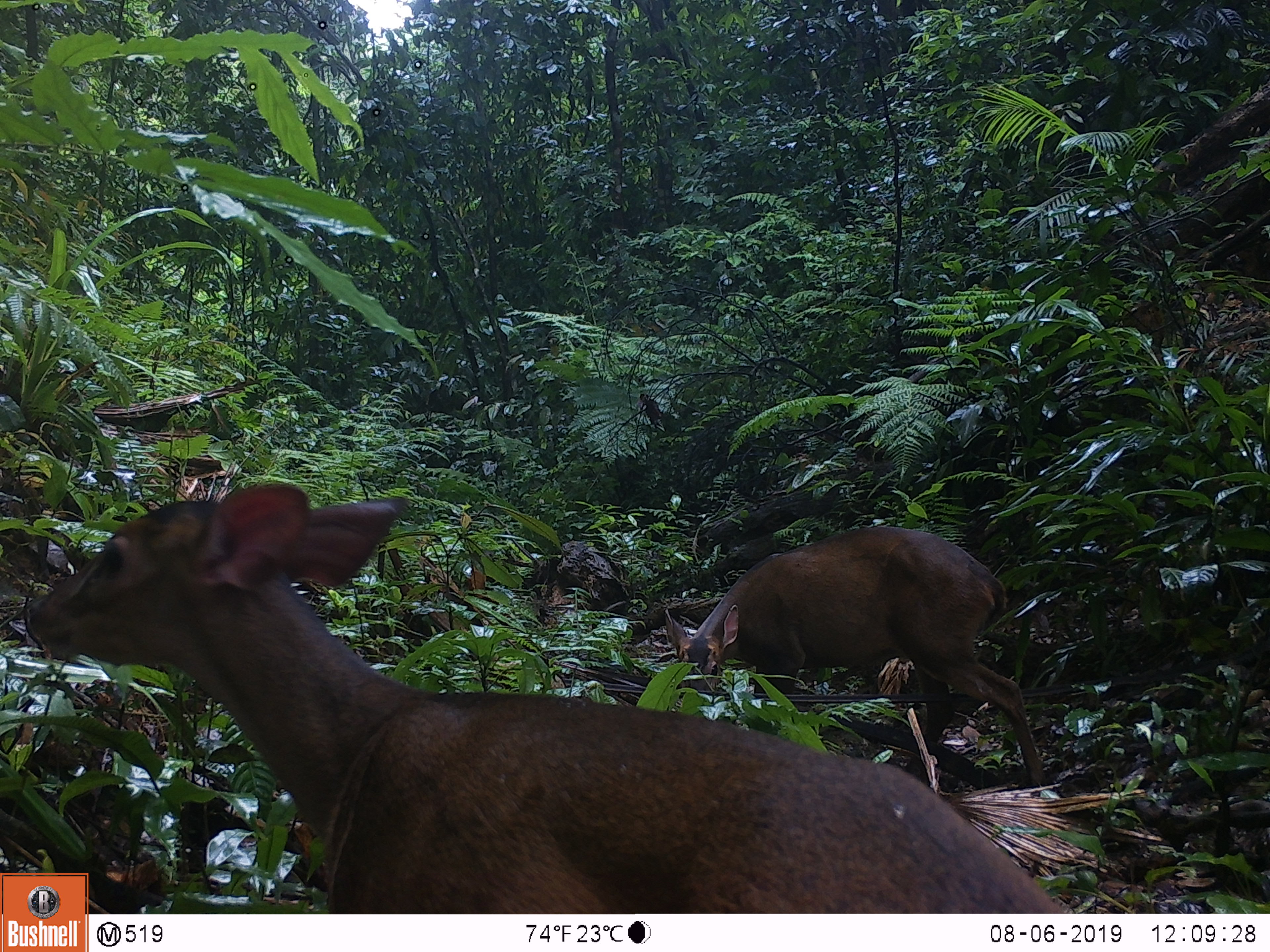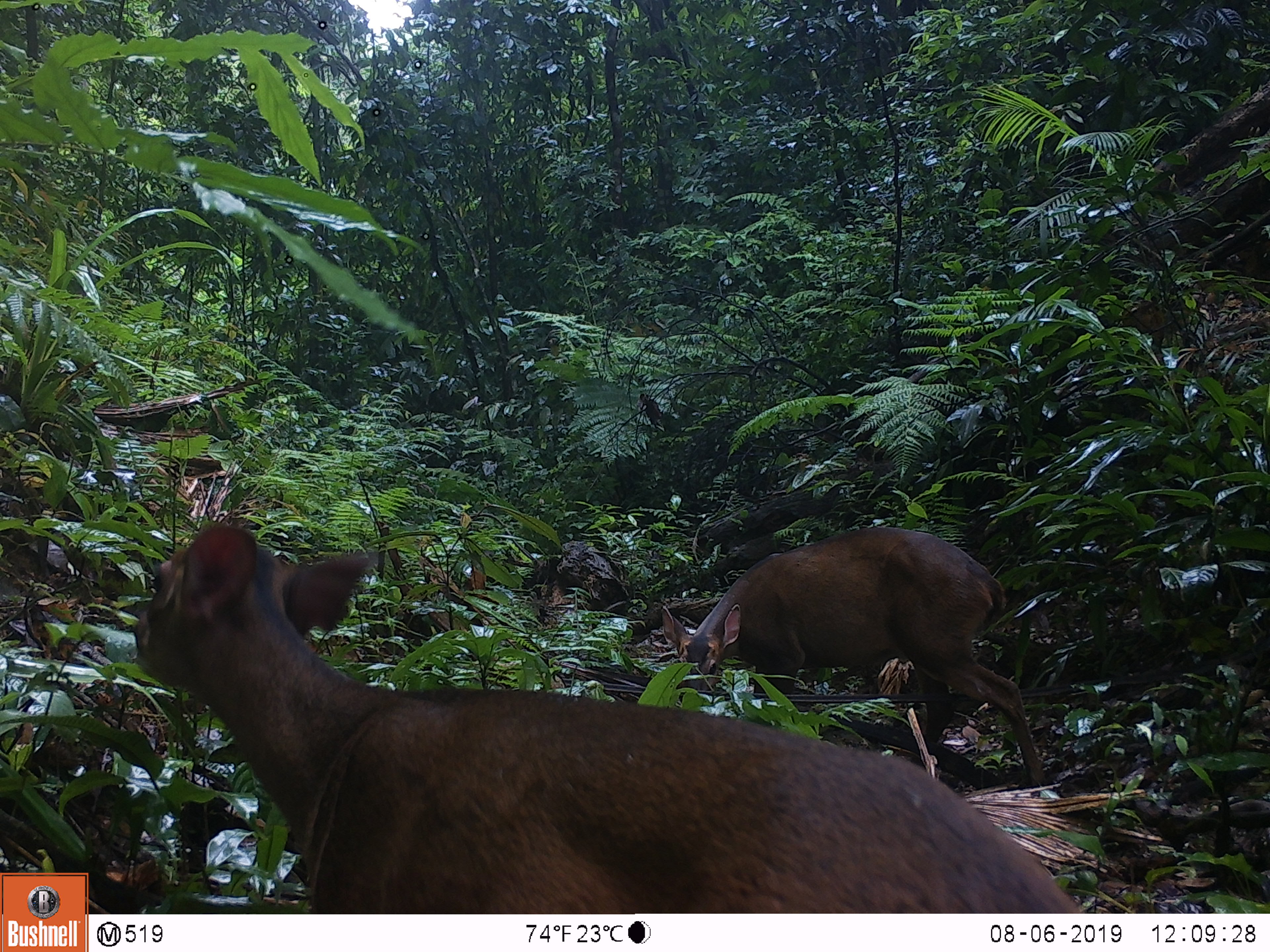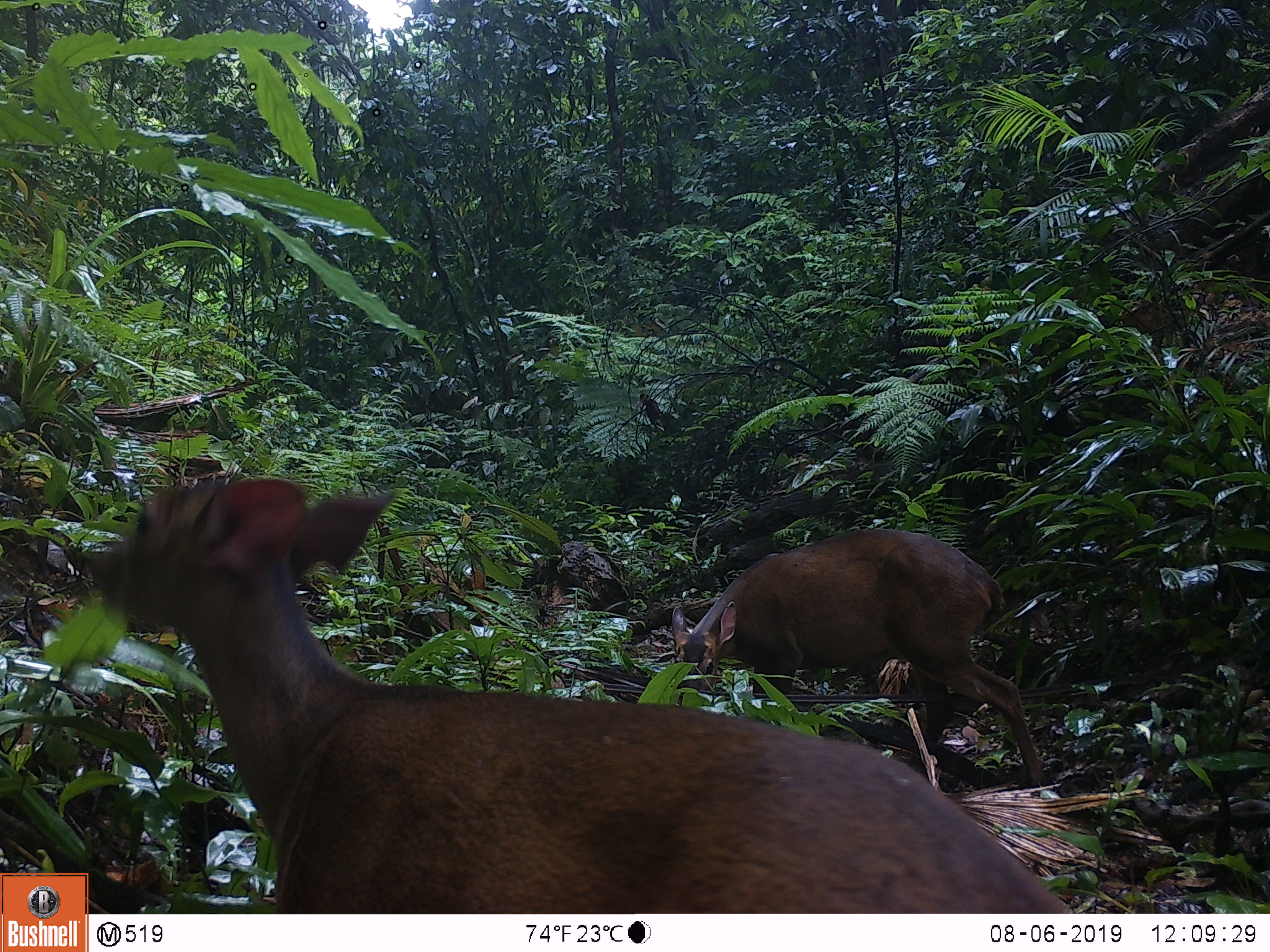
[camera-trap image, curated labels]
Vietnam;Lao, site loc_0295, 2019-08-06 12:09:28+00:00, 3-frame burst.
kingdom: Animalia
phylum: Chordata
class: Mammalia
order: Artiodactyla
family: Cervidae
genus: Muntiacus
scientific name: Muntiacus vuquangensis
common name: large-antlered muntjac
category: large antlered muntjac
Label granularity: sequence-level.